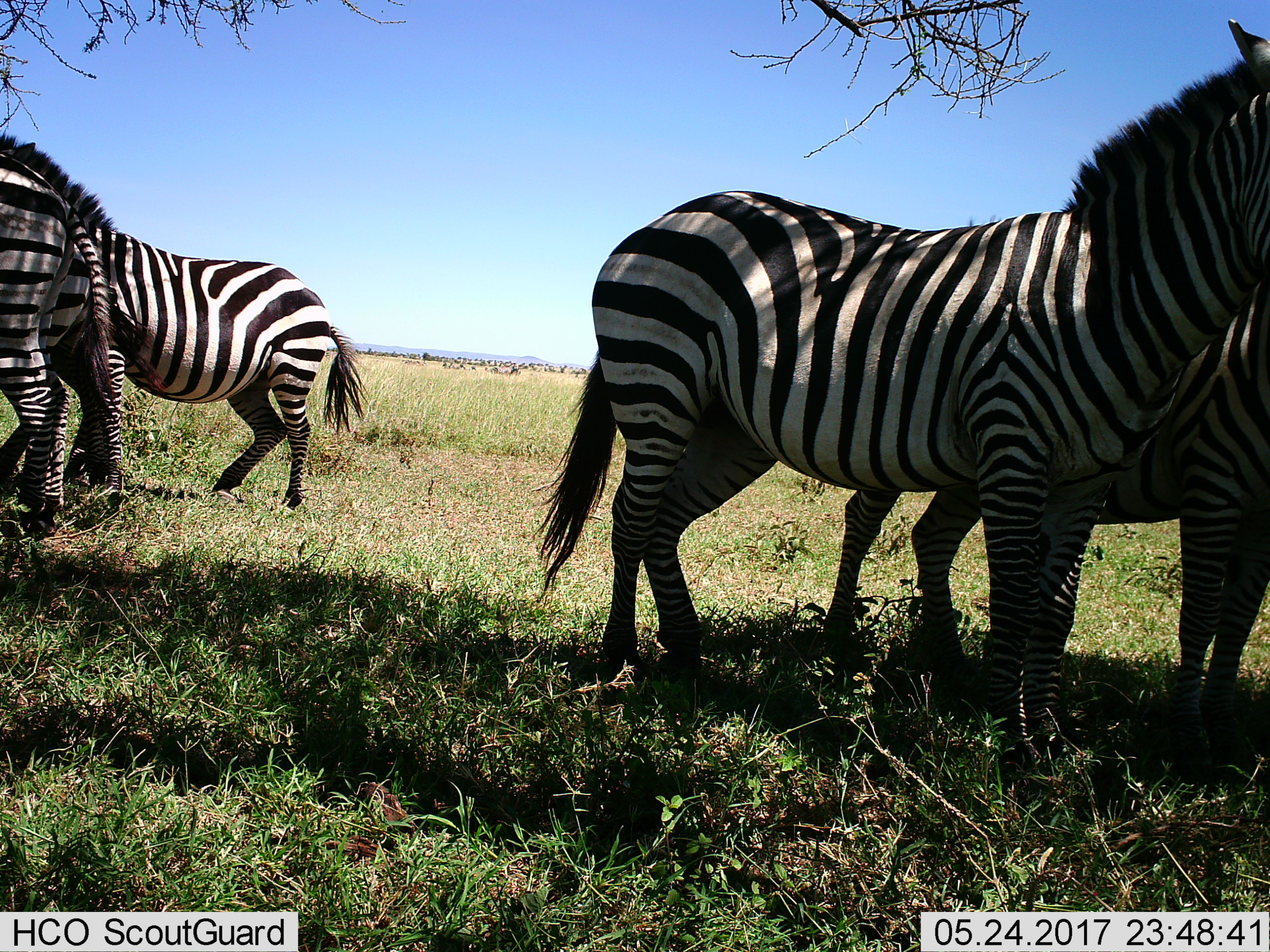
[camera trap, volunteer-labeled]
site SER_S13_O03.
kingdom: Animalia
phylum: Chordata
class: Mammalia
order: Perissodactyla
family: Equidae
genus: Equus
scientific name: Equus quagga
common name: plains zebra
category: zebraplains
Zebraplains (plains zebra) (Equus quagga), count 4. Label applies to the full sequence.